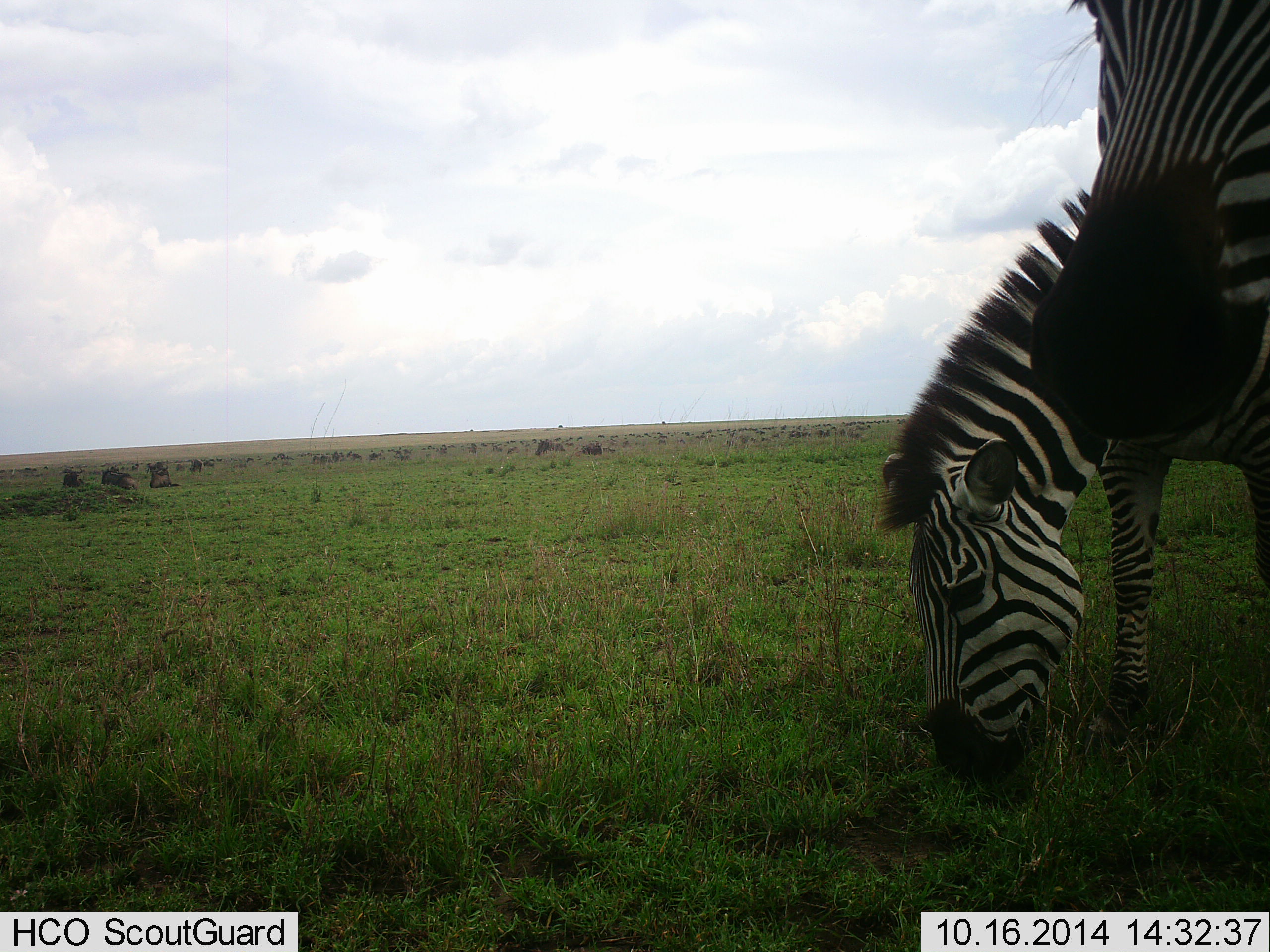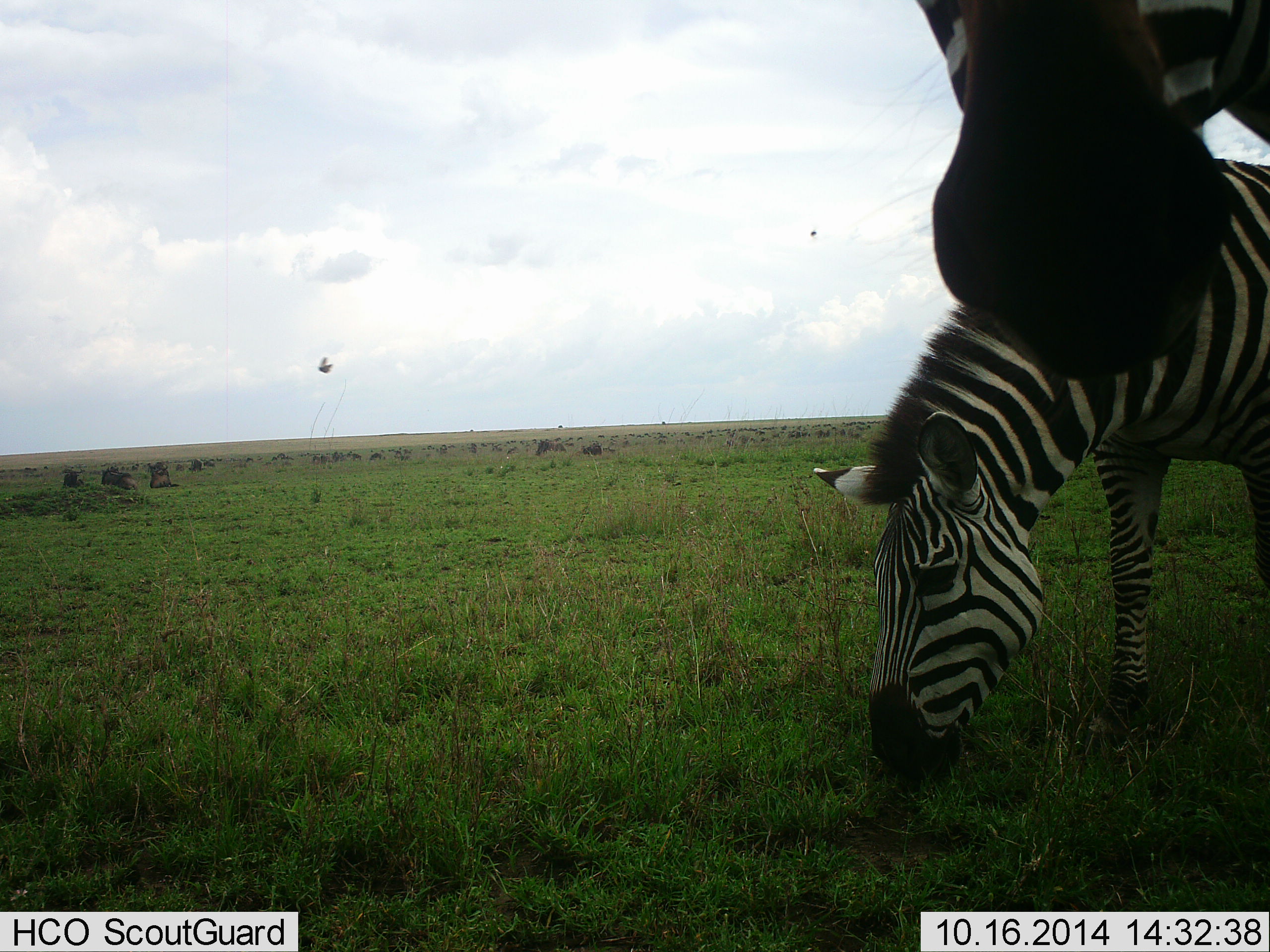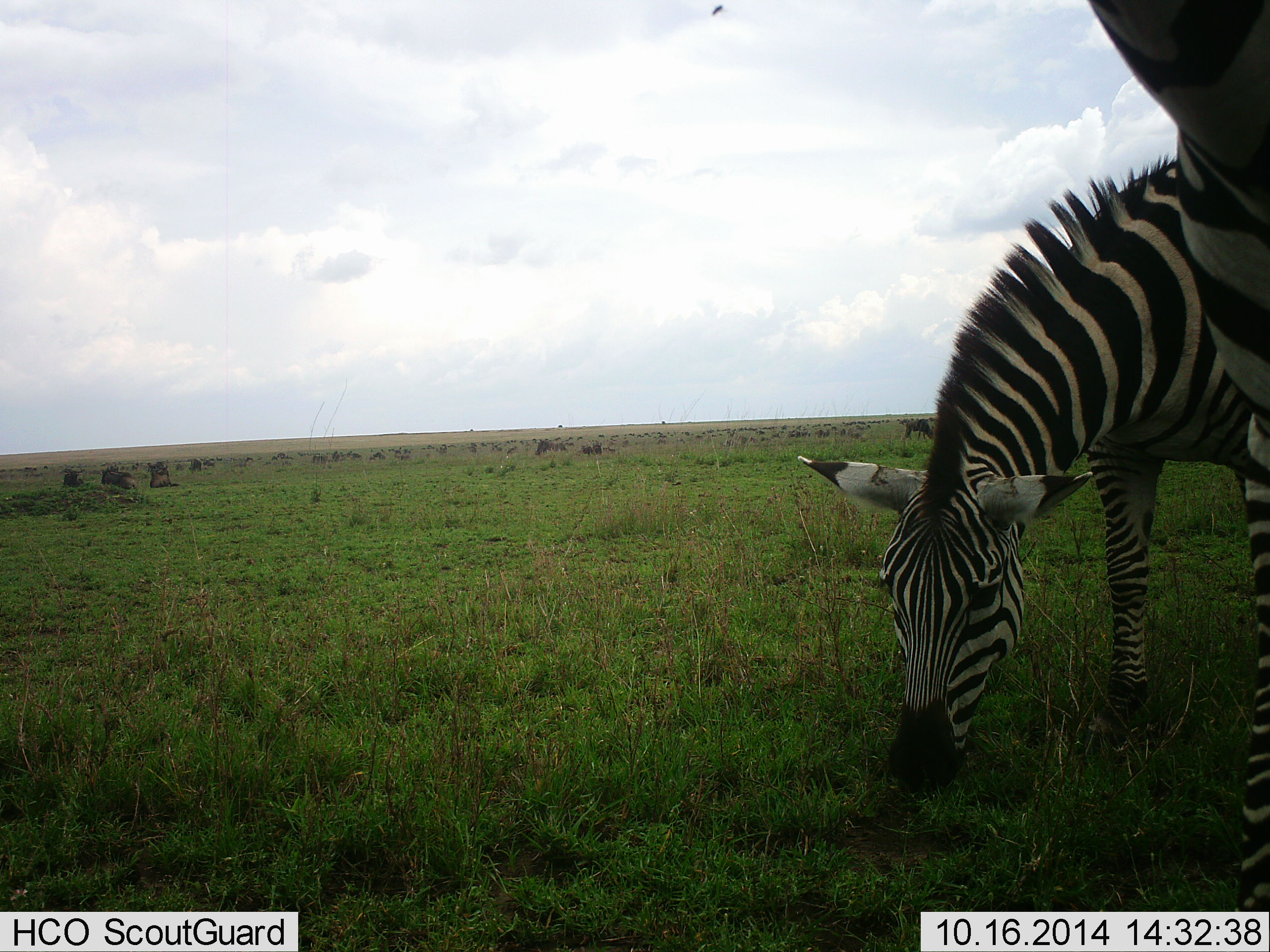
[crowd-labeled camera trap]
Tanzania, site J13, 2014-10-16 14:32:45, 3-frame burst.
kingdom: Animalia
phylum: Chordata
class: Mammalia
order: Perissodactyla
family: Equidae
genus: Equus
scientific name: Equus quagga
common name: plains zebra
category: zebra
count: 2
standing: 53%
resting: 5%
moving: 5%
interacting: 11%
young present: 0%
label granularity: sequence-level